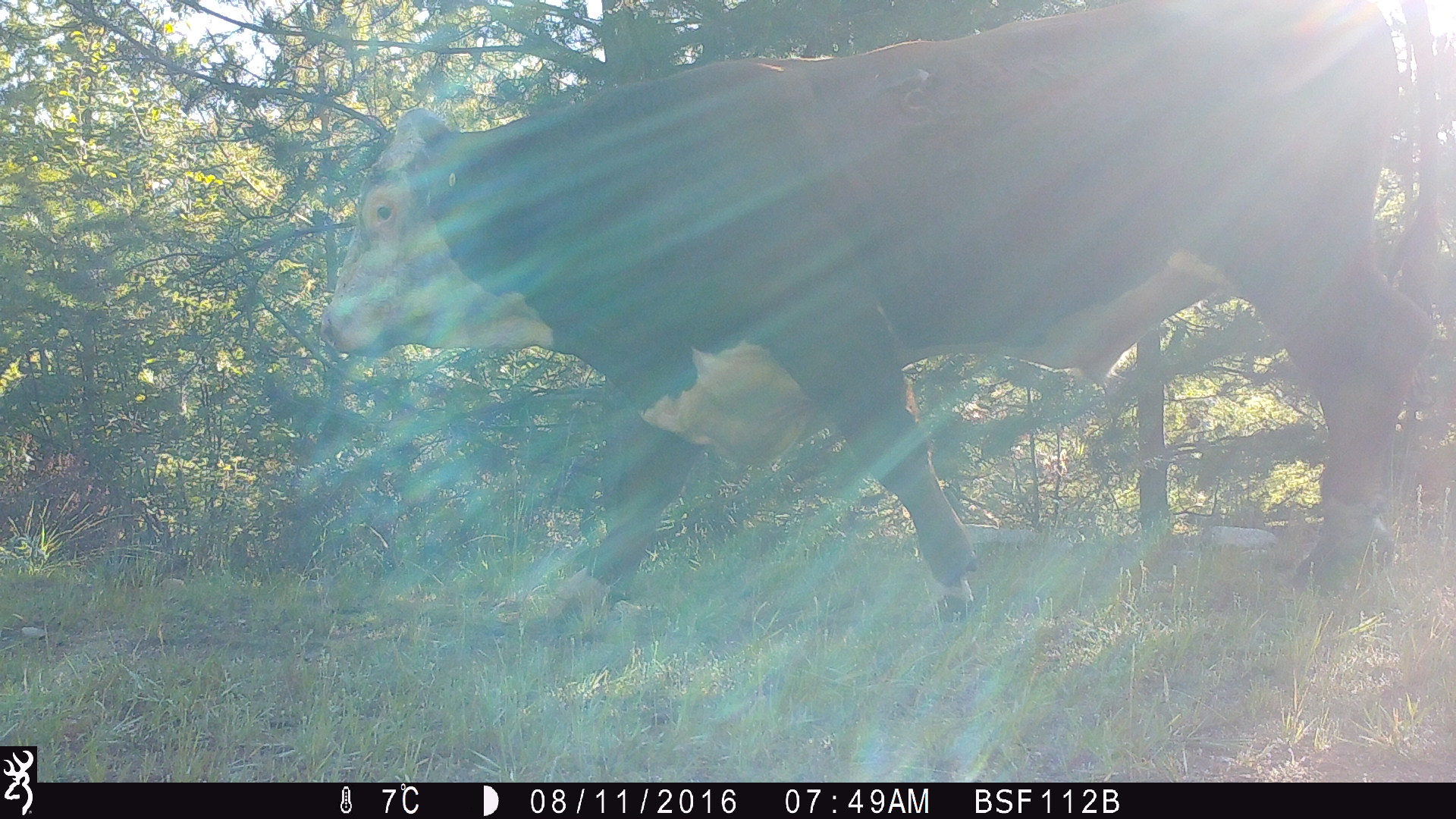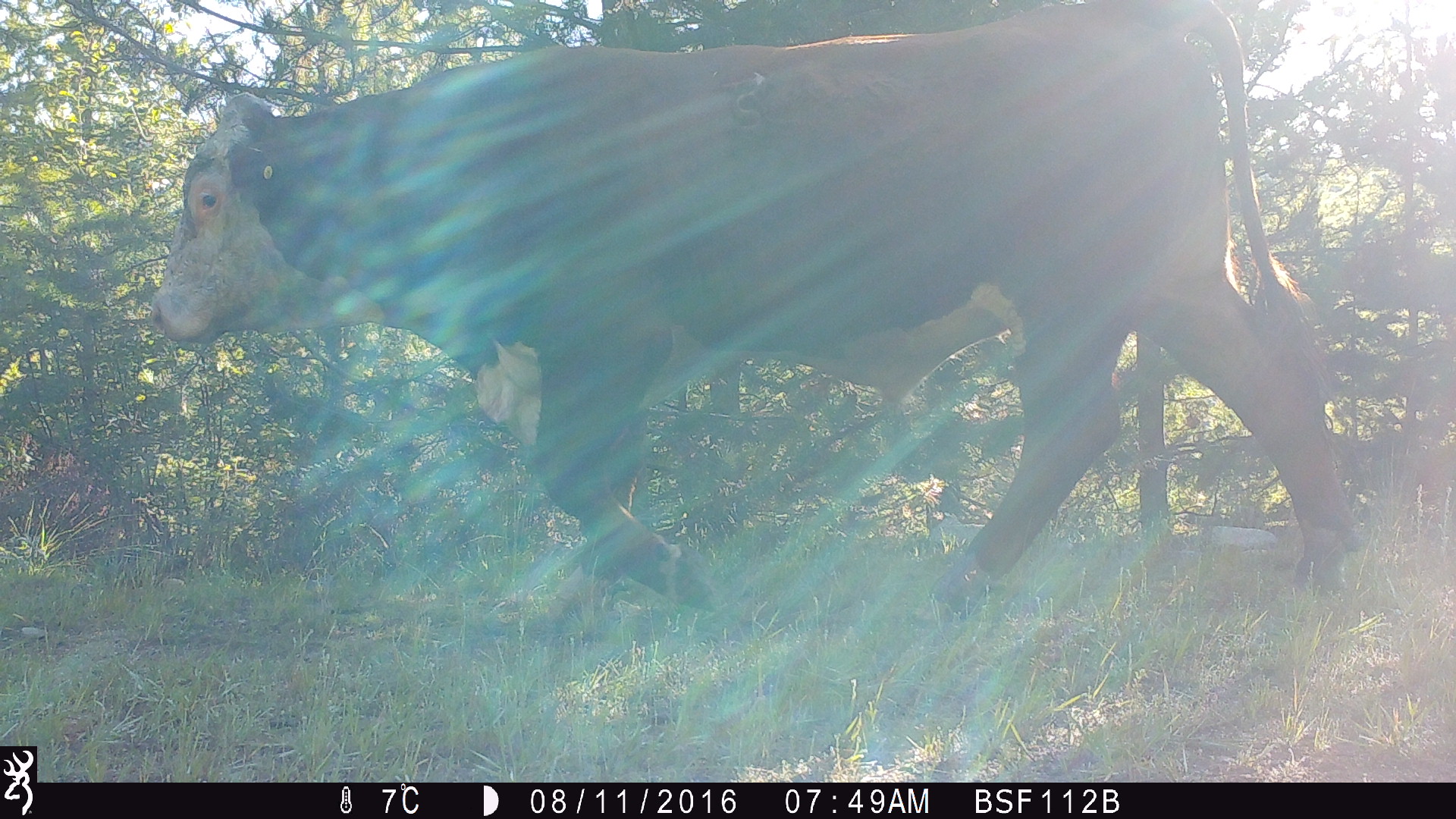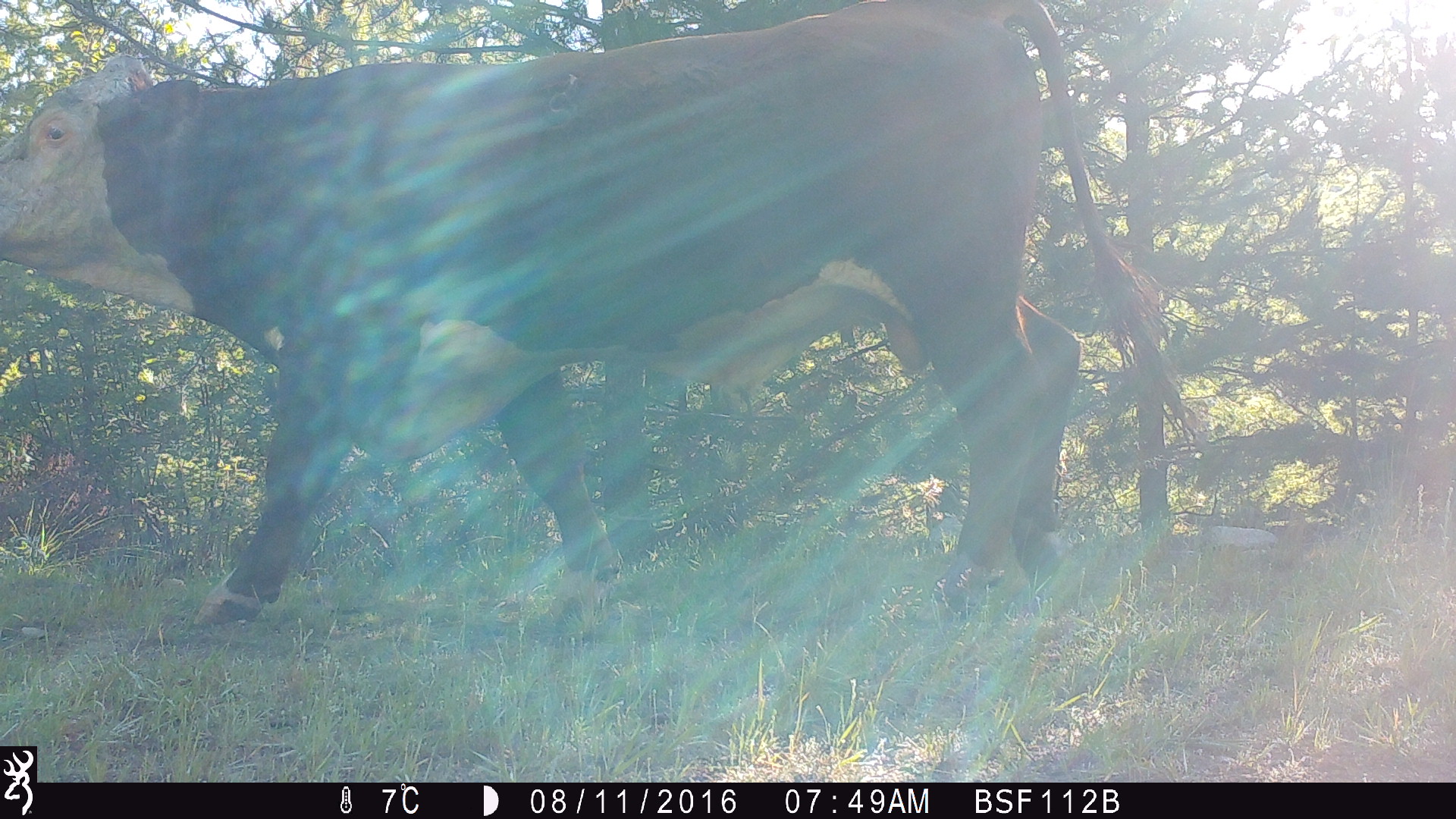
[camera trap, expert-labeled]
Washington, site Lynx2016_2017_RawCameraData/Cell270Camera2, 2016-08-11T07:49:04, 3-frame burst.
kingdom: Animalia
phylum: Chordata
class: Mammalia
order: Artiodactyla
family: Bovidae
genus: Bos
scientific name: Bos taurus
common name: domestic cattle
Domestic cattle (Bos taurus). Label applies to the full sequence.